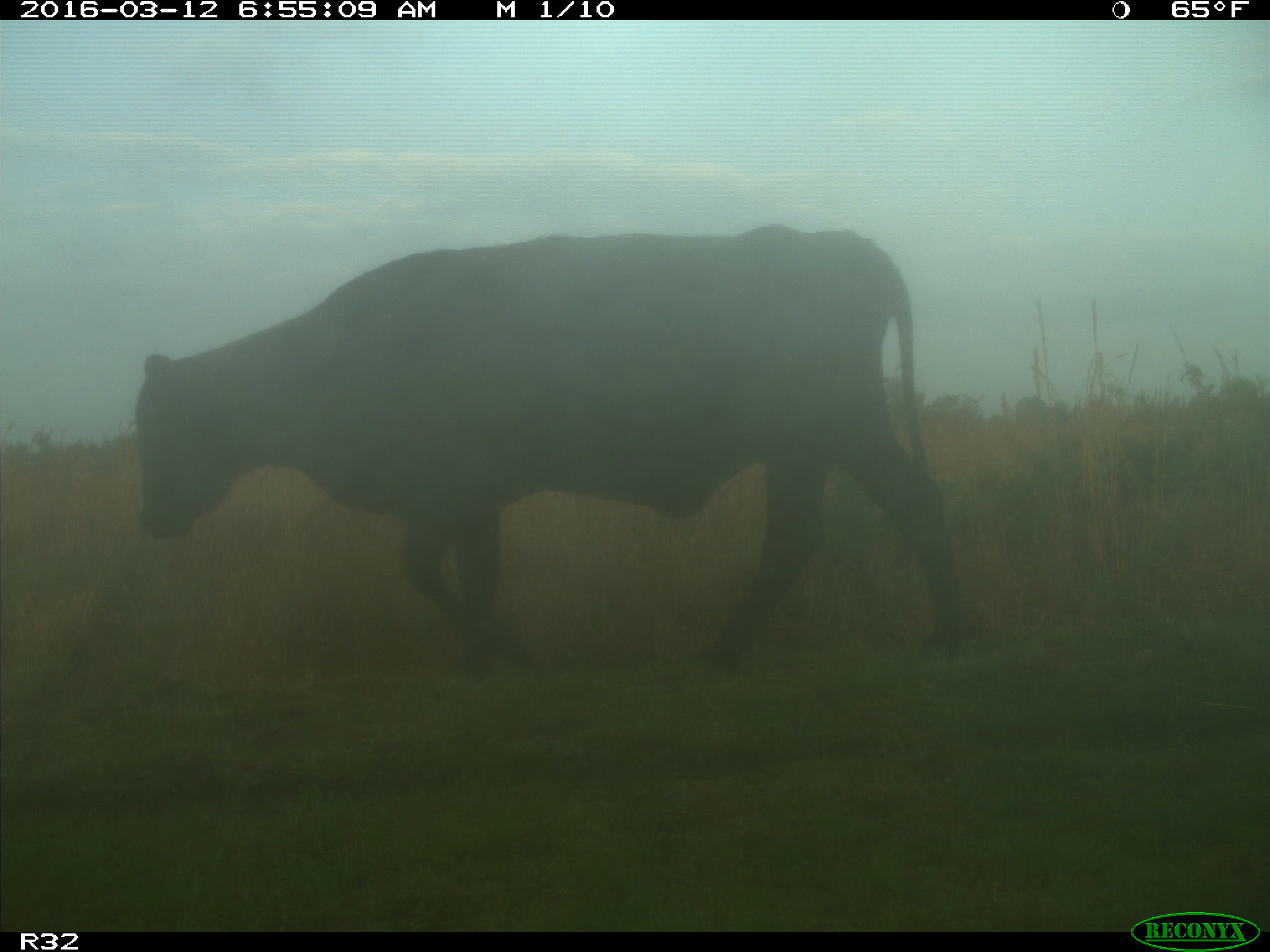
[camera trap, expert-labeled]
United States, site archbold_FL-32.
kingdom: Animalia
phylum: Chordata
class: Mammalia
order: Artiodactyla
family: Bovidae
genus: Bos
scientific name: Bos taurus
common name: domestic cow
Bos taurus (domestic cow).